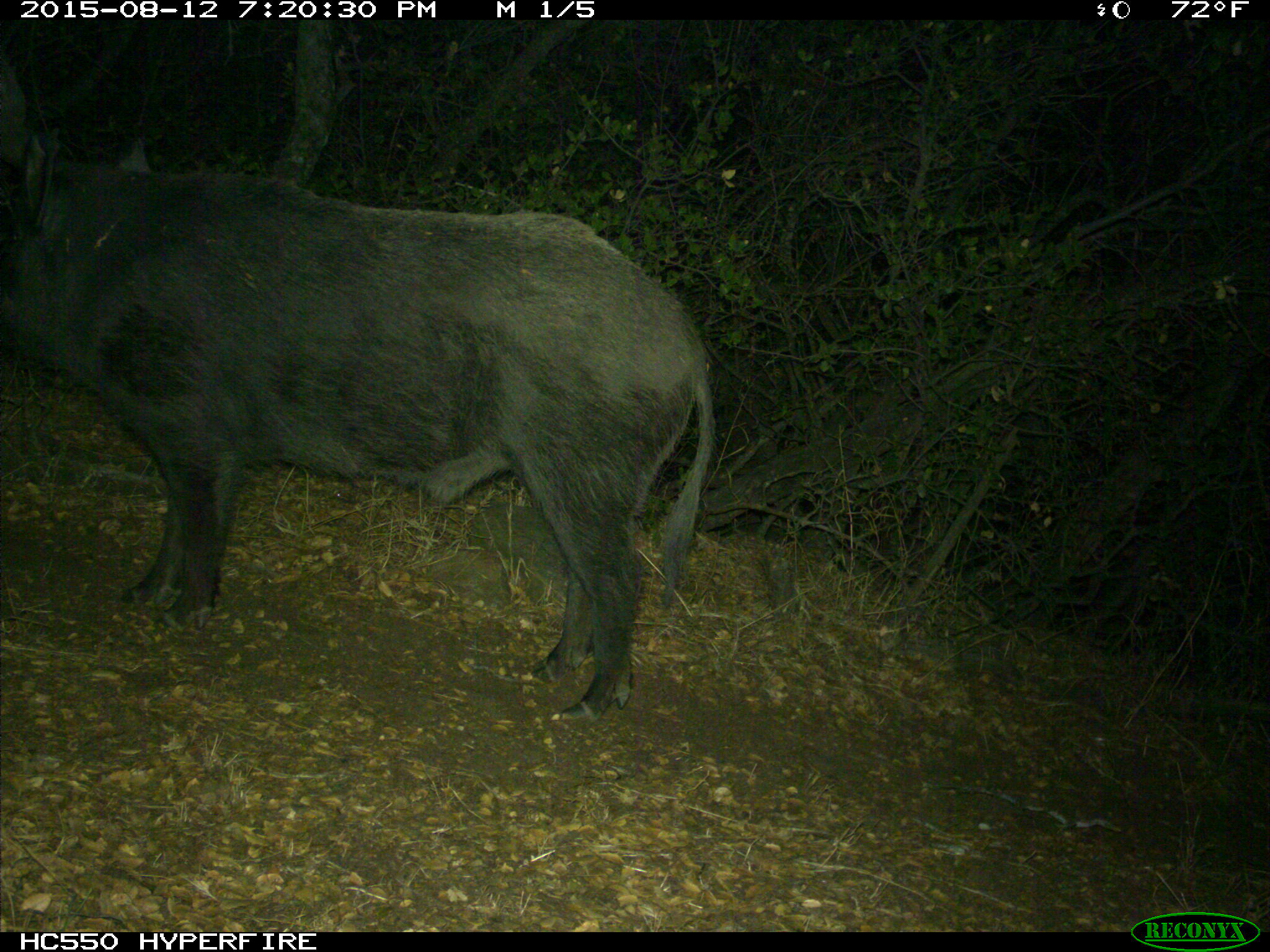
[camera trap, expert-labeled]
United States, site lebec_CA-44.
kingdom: Animalia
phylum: Chordata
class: Mammalia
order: Artiodactyla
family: Suidae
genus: Sus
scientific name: Sus scrofa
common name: wild boar